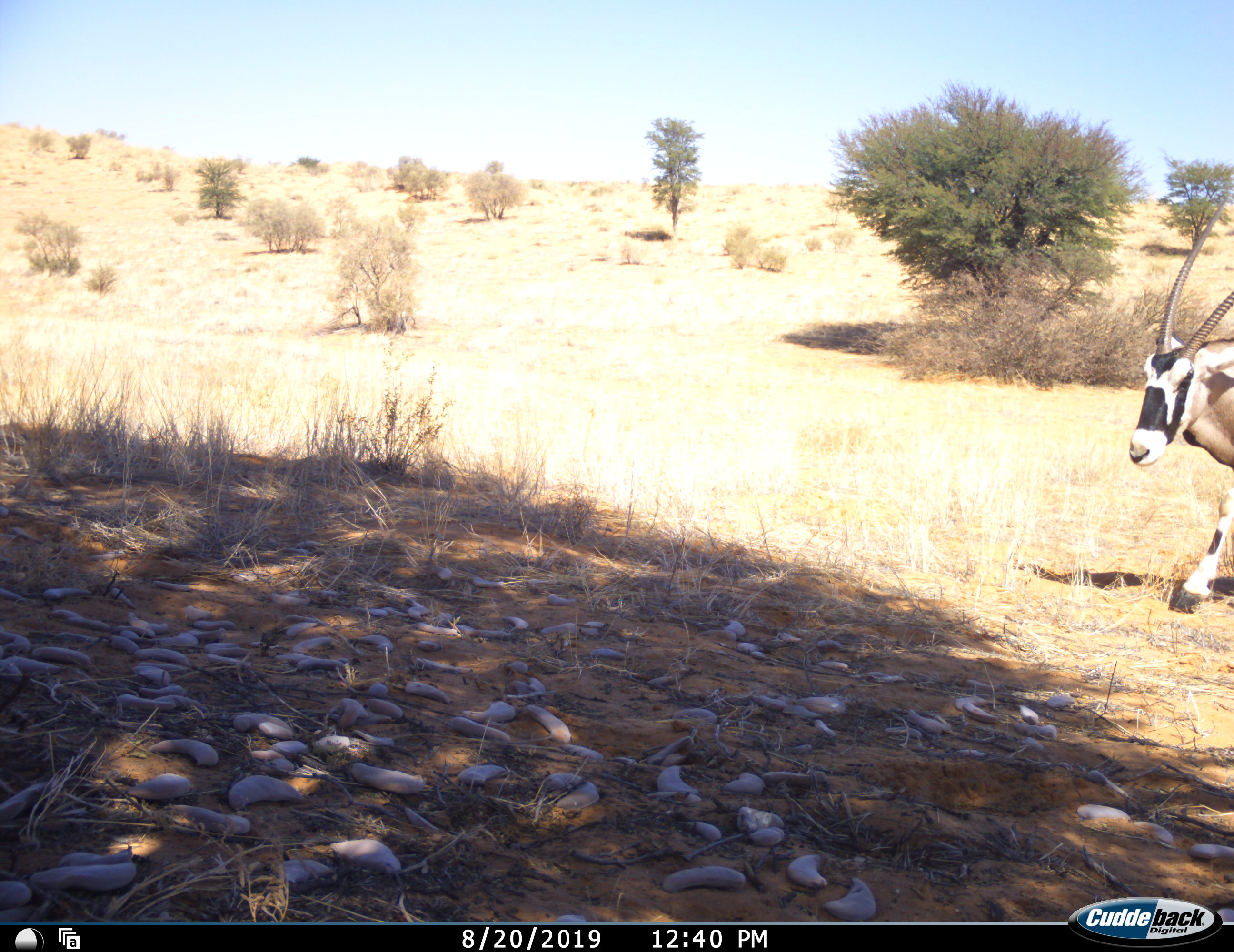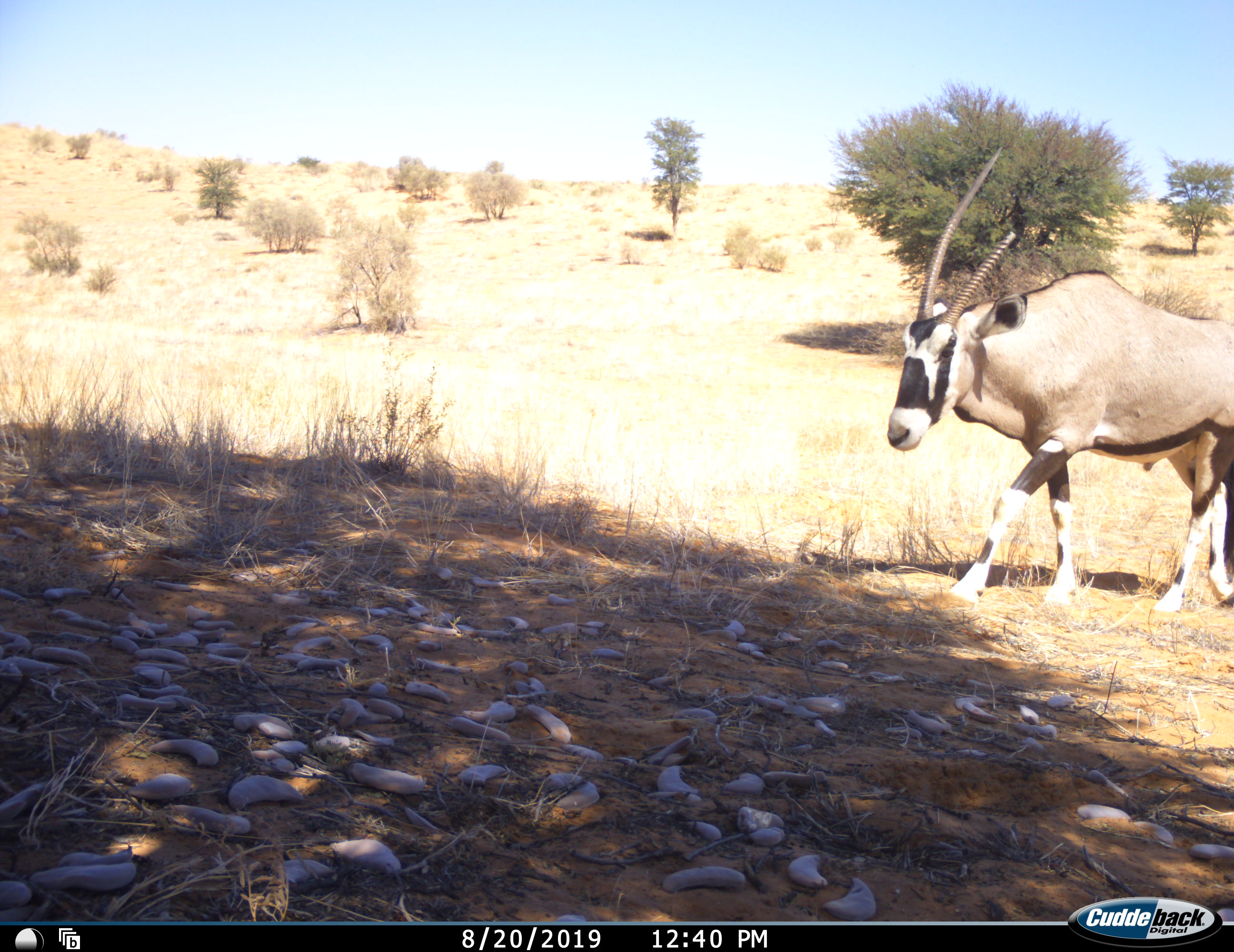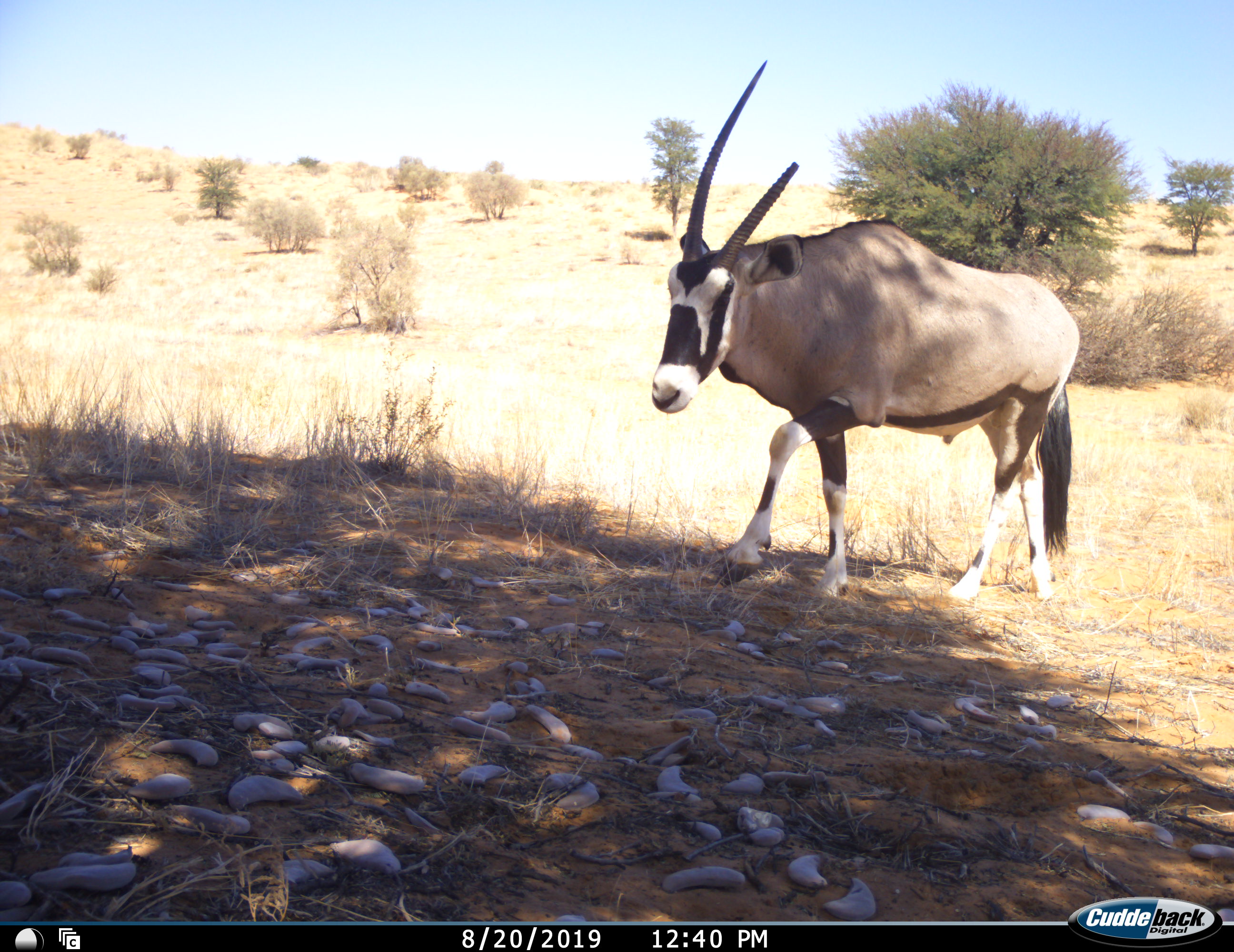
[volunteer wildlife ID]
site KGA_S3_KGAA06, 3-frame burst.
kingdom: Animalia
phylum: Chordata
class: Mammalia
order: Artiodactyla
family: Bovidae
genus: Oryx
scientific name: Oryx gazella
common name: gemsbok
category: oryx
Oryx (gemsbok) (Oryx gazella), count 1. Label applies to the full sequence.